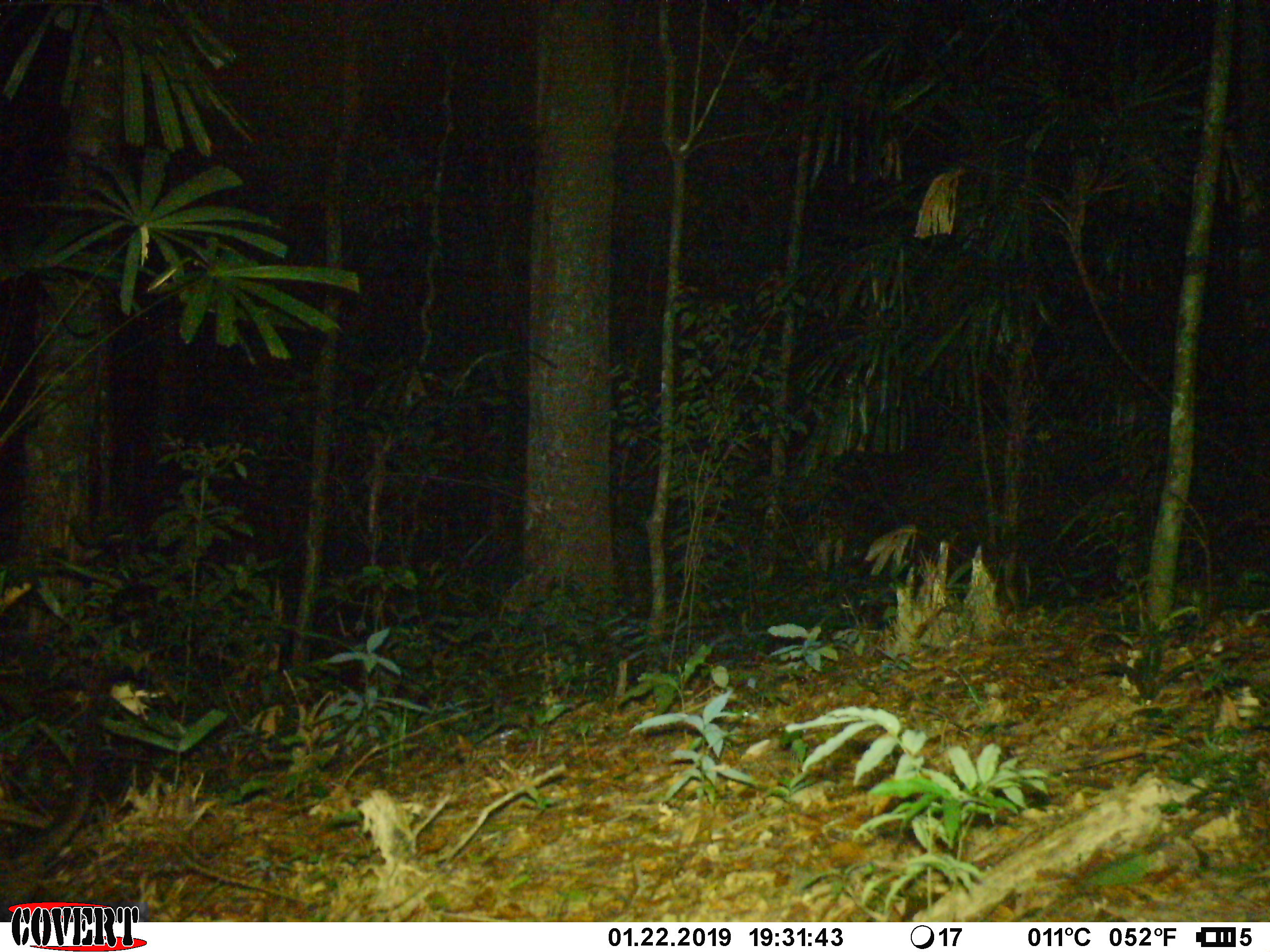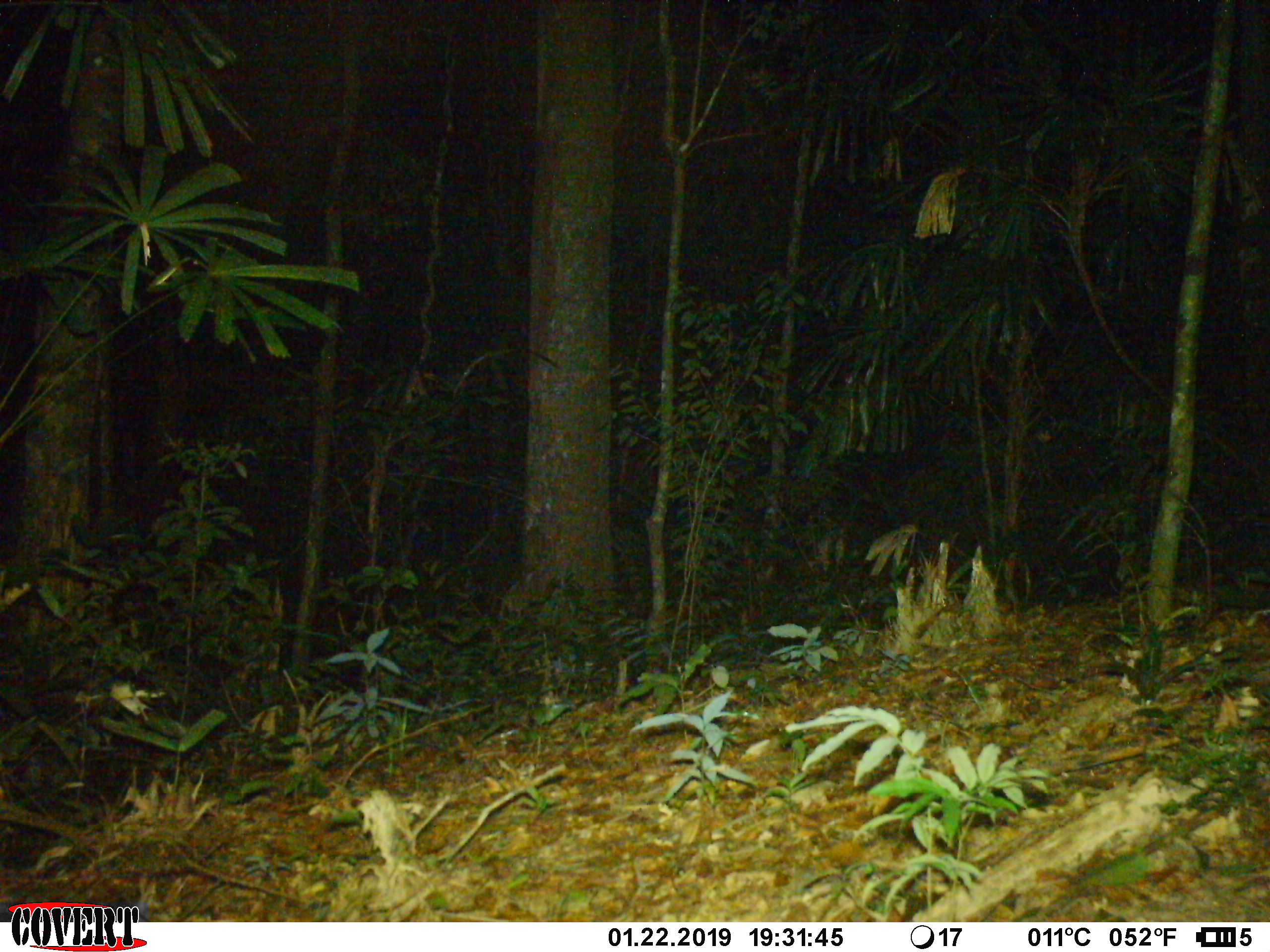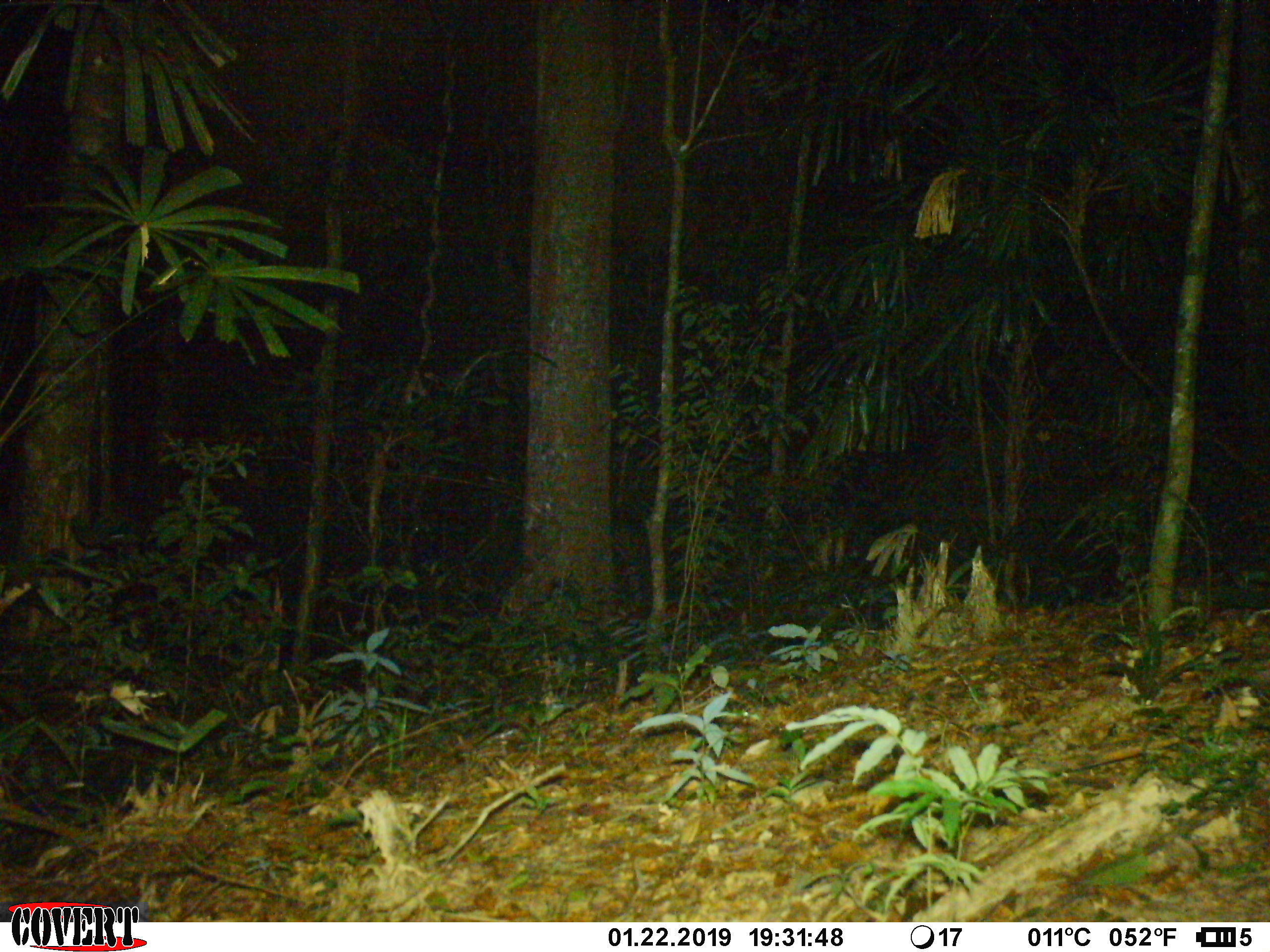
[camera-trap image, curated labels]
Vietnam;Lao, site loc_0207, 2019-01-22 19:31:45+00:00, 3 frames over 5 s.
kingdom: Animalia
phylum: Chordata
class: Mammalia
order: Carnivora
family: Viverridae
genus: Paradoxurus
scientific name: Paradoxurus hermaphroditus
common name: common palm civet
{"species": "common palm civet (Paradoxurus hermaphroditus)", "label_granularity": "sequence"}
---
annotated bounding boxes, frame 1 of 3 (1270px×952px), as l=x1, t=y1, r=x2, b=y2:
common palm civet: l=0, t=704, r=101, b=920